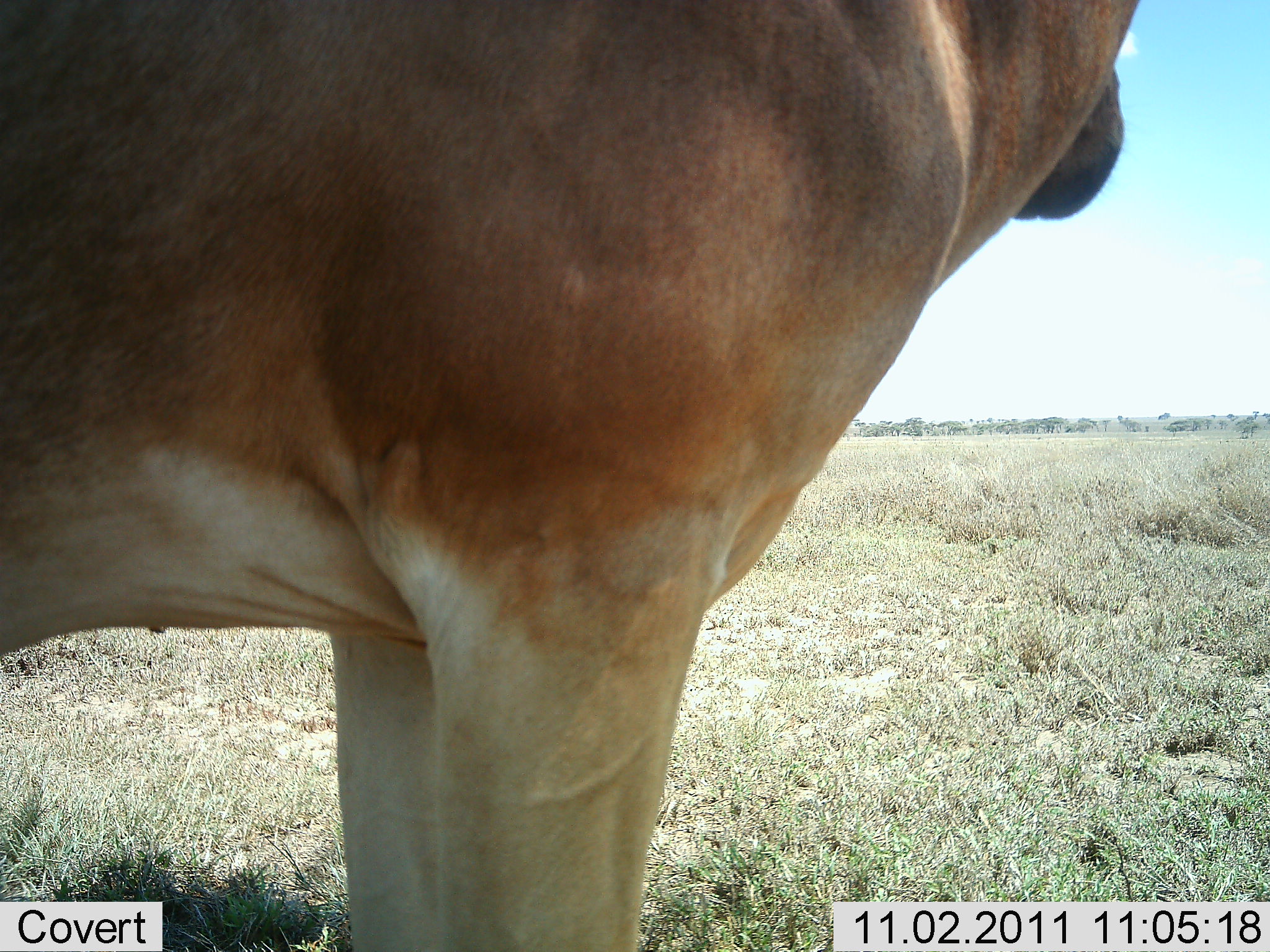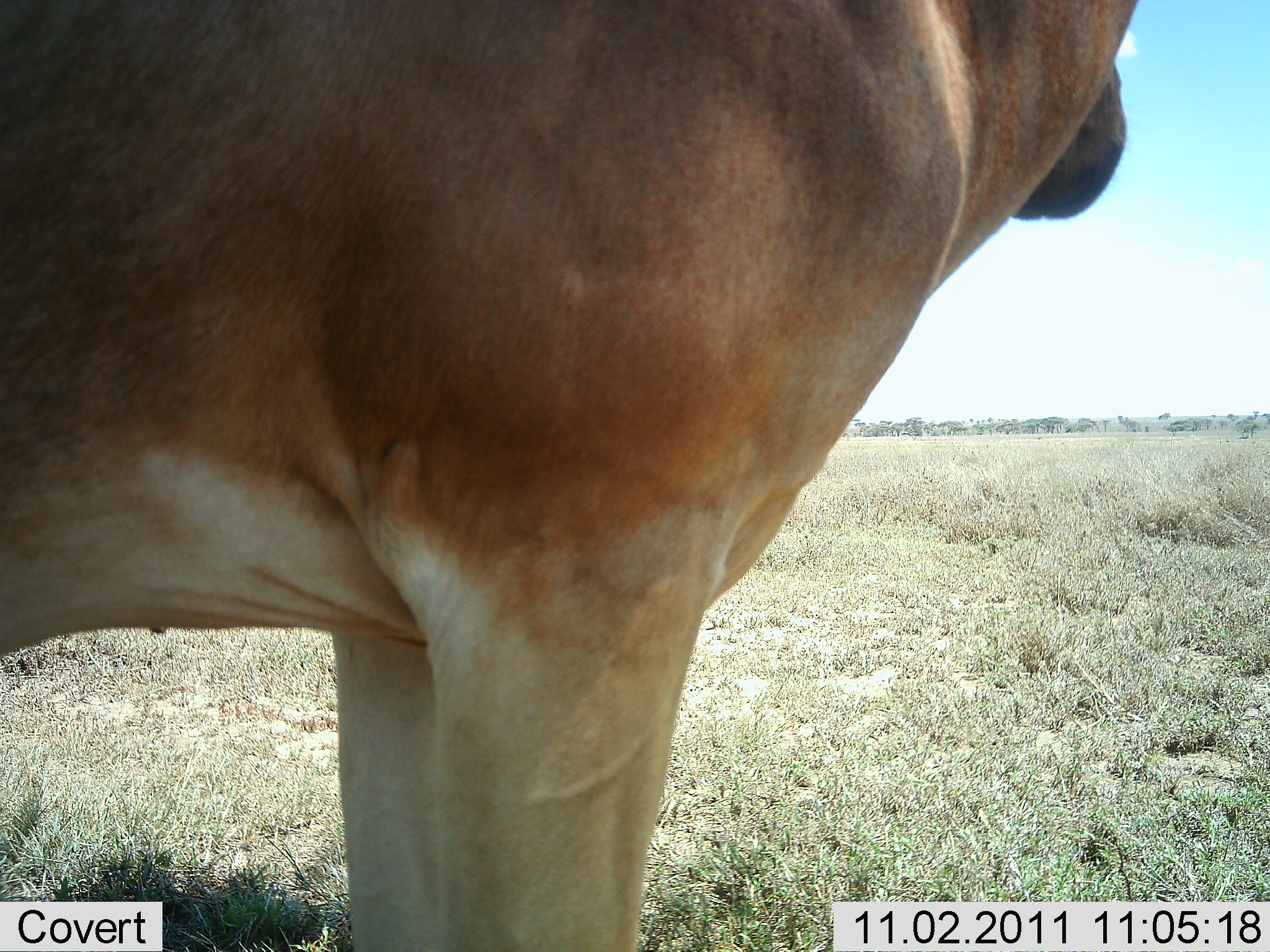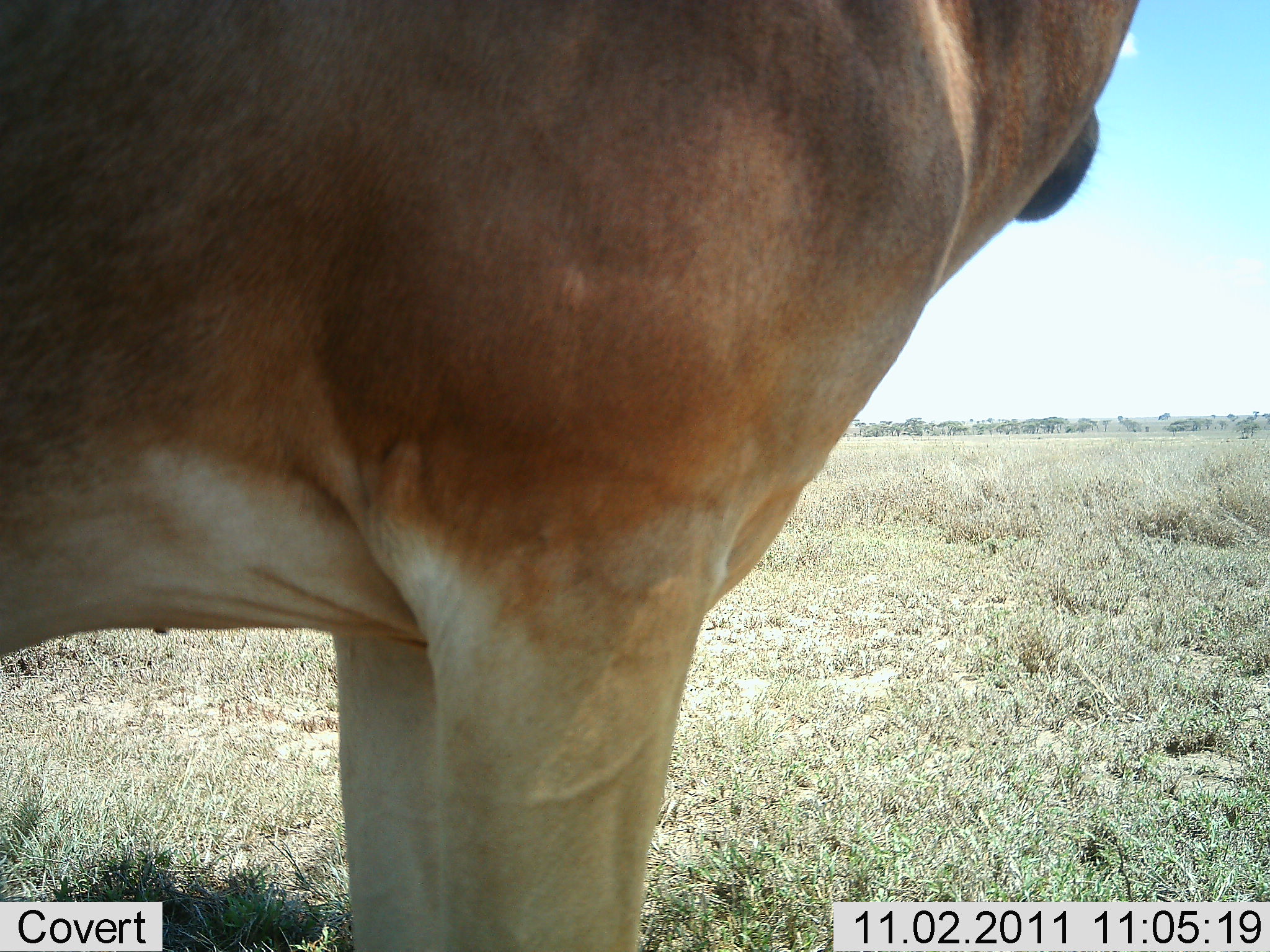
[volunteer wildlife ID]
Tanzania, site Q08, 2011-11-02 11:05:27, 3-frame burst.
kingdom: Animalia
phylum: Chordata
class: Mammalia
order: Artiodactyla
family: Bovidae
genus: Alcelaphus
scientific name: Alcelaphus buselaphus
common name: hartebeest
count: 1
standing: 100%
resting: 7%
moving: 0%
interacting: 0%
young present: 0%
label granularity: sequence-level